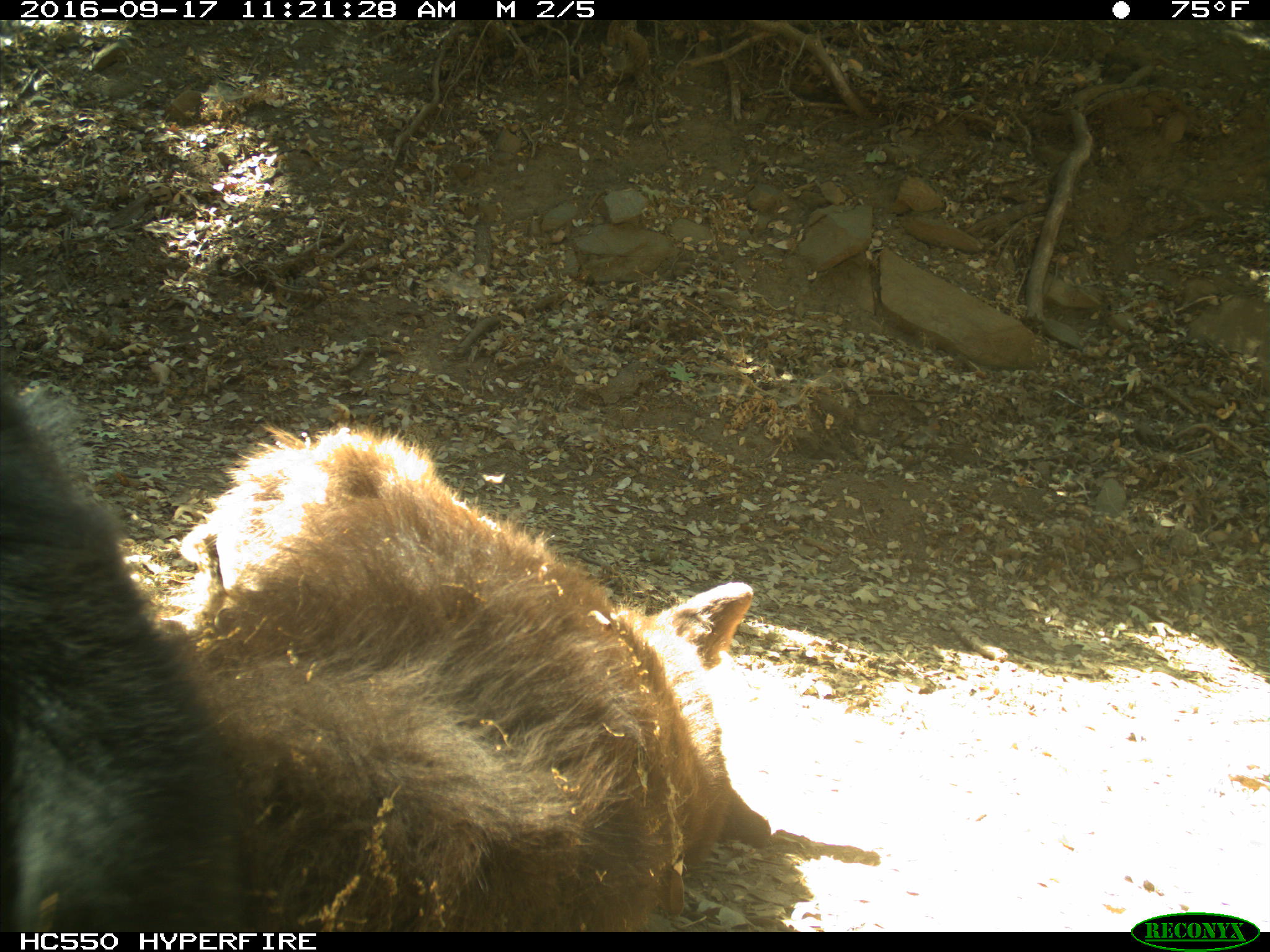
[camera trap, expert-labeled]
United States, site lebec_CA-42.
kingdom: Animalia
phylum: Chordata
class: Mammalia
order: Carnivora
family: Ursidae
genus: Ursus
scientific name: Ursus americanus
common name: american black bear